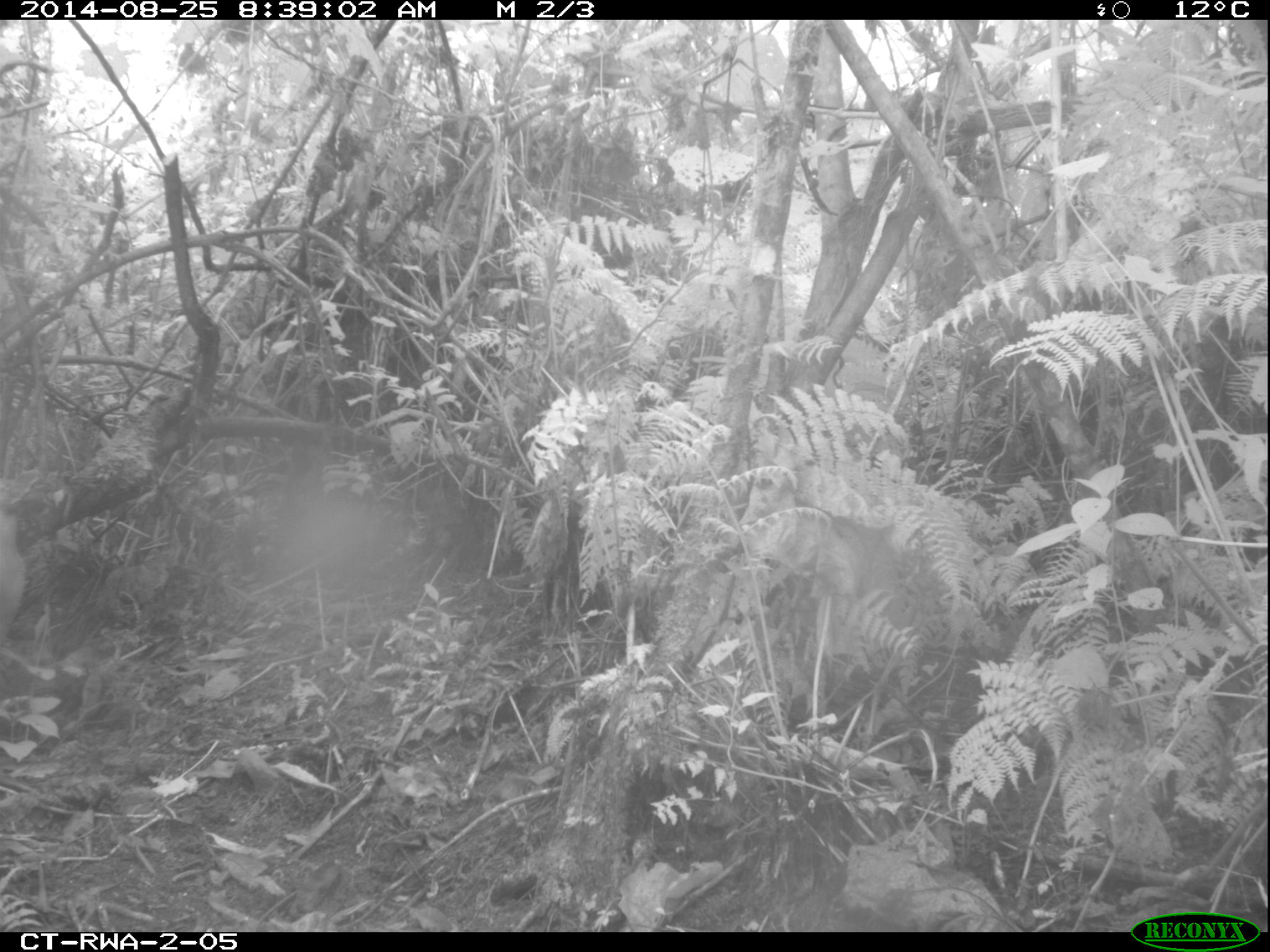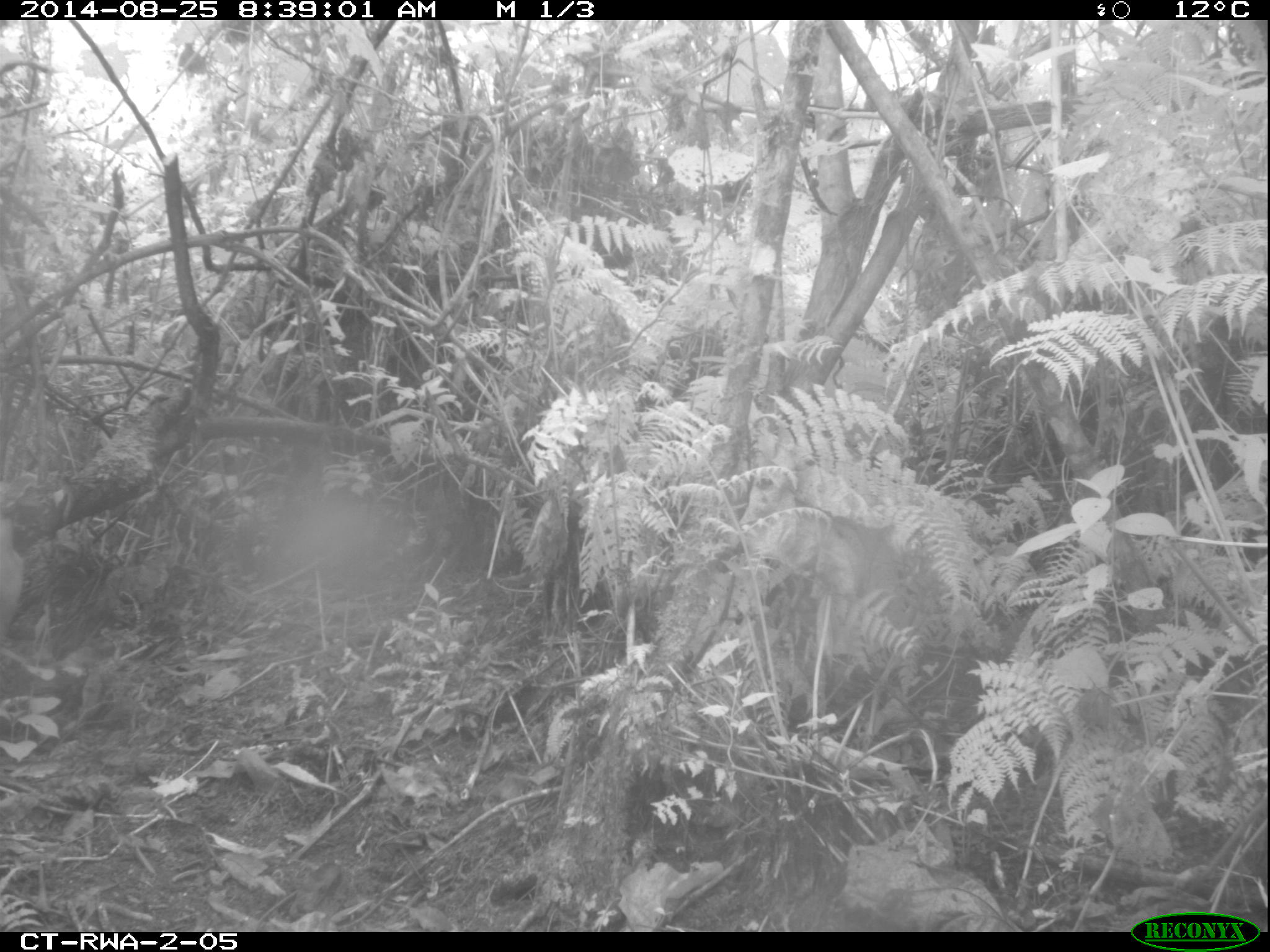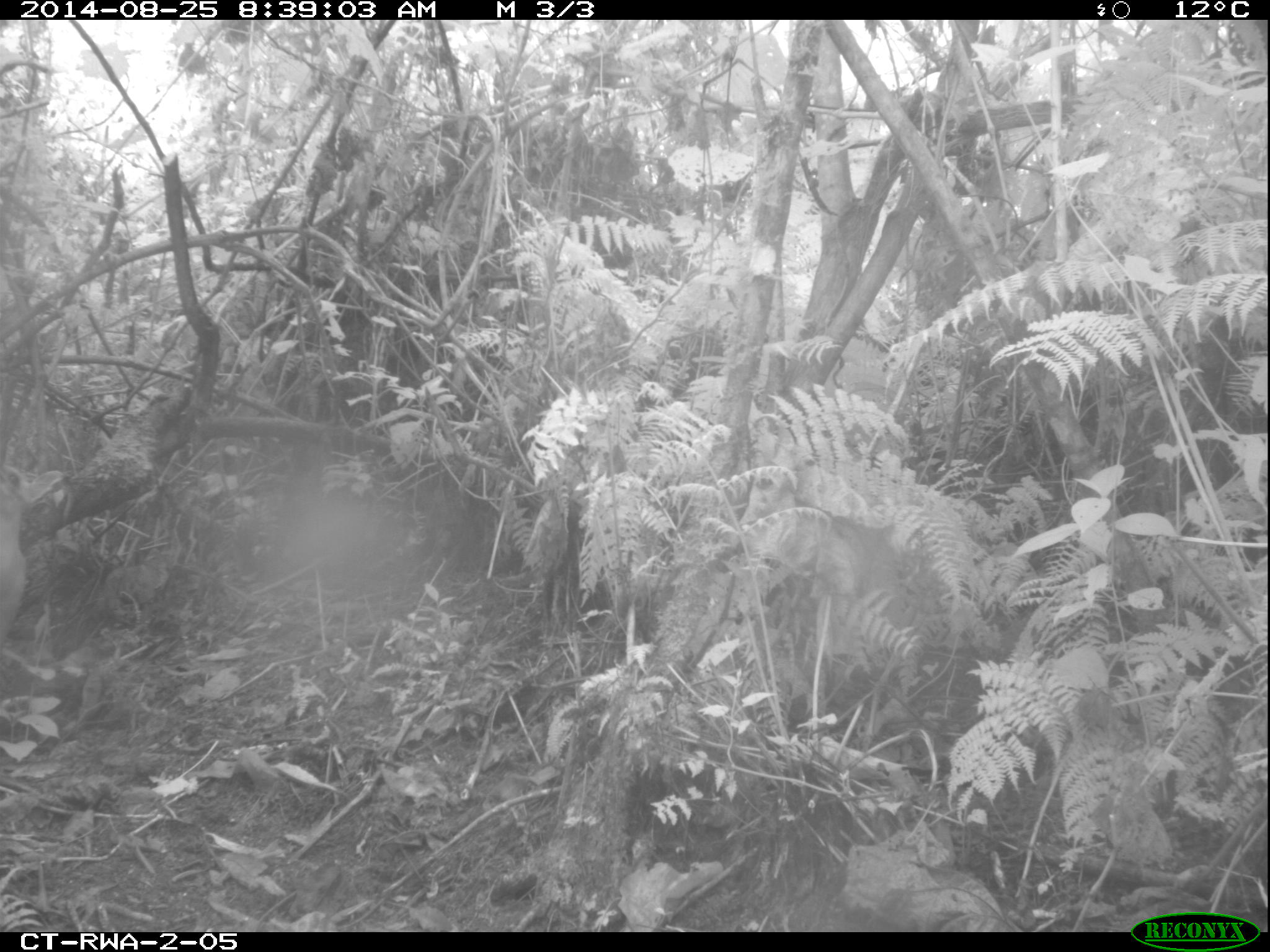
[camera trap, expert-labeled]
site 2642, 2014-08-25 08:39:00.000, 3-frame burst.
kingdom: Animalia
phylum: Chordata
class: Mammalia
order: Artiodactyla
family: Bovidae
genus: Cephalophus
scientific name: Cephalophus nigrifrons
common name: black-fronted duiker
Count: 1.